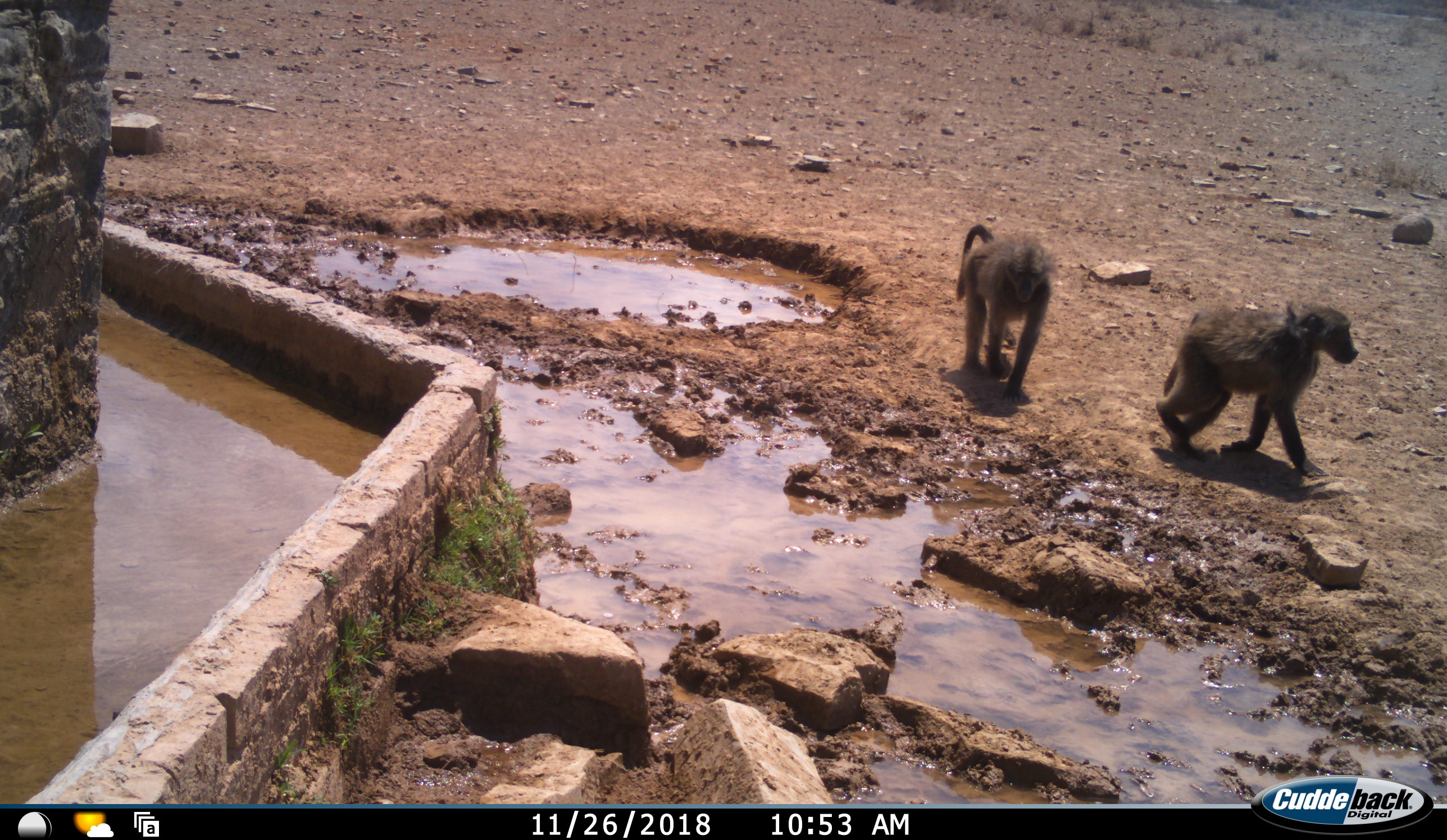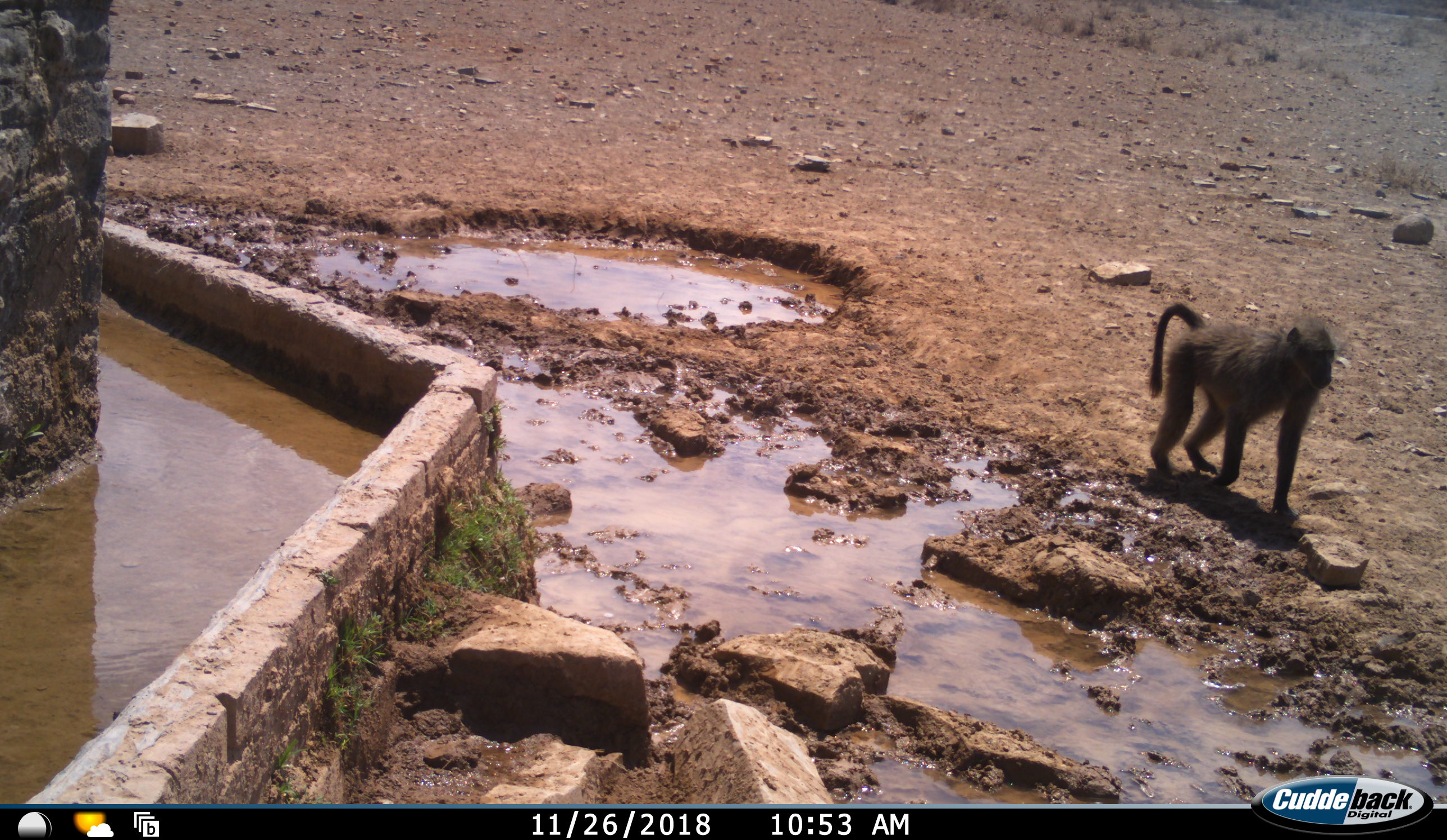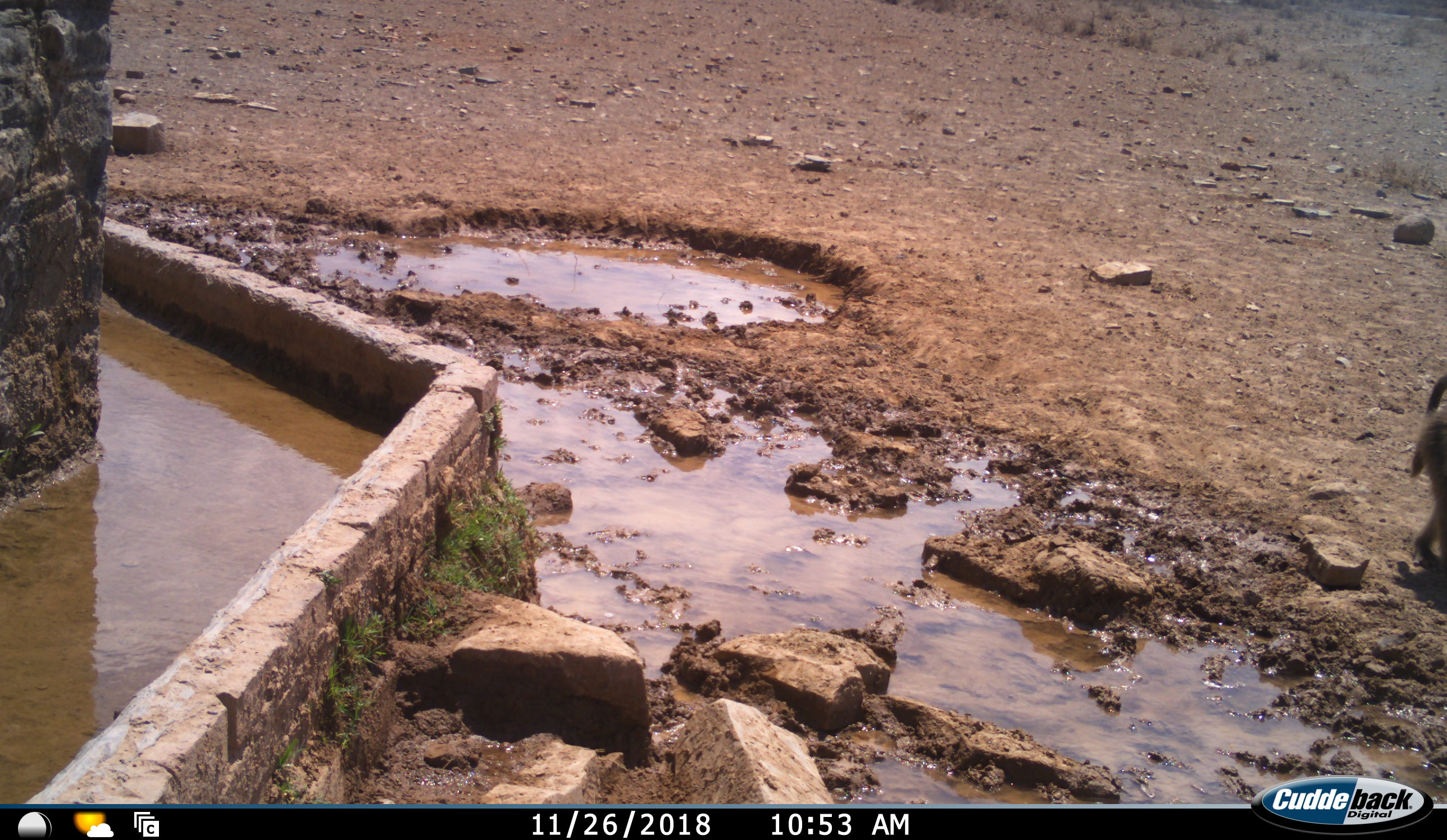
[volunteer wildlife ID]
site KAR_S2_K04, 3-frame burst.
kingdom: Animalia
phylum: Chordata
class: Mammalia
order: Primates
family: Cercopithecidae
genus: Papio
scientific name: Papio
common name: baboon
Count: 2.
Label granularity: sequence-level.